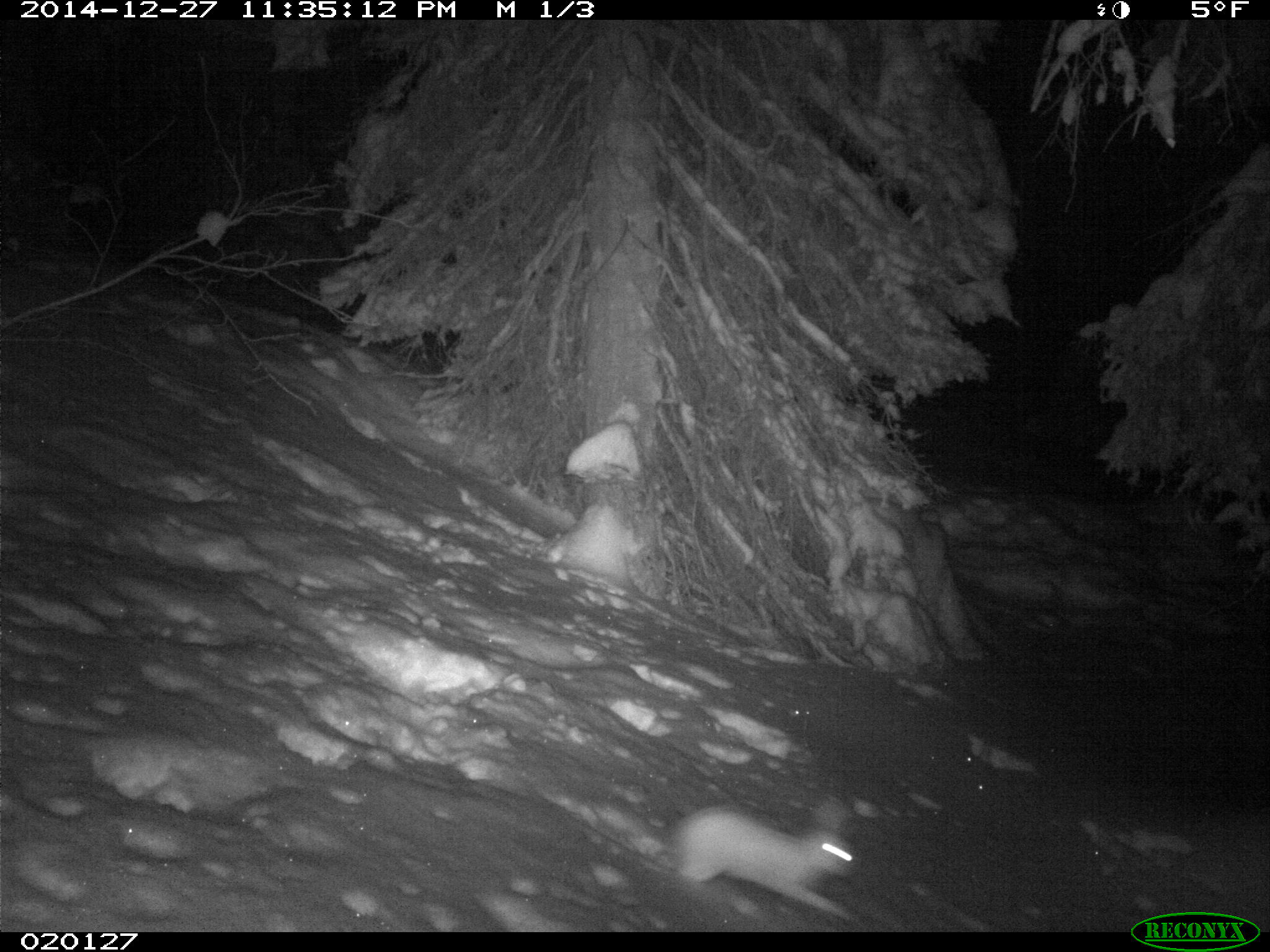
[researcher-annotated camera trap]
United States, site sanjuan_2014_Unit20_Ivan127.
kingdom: Animalia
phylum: Chordata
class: Mammalia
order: Lagomorpha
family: Leporidae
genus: Lepus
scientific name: Lepus americanus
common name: snowshoe hare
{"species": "Lepus americanus (snowshoe hare)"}